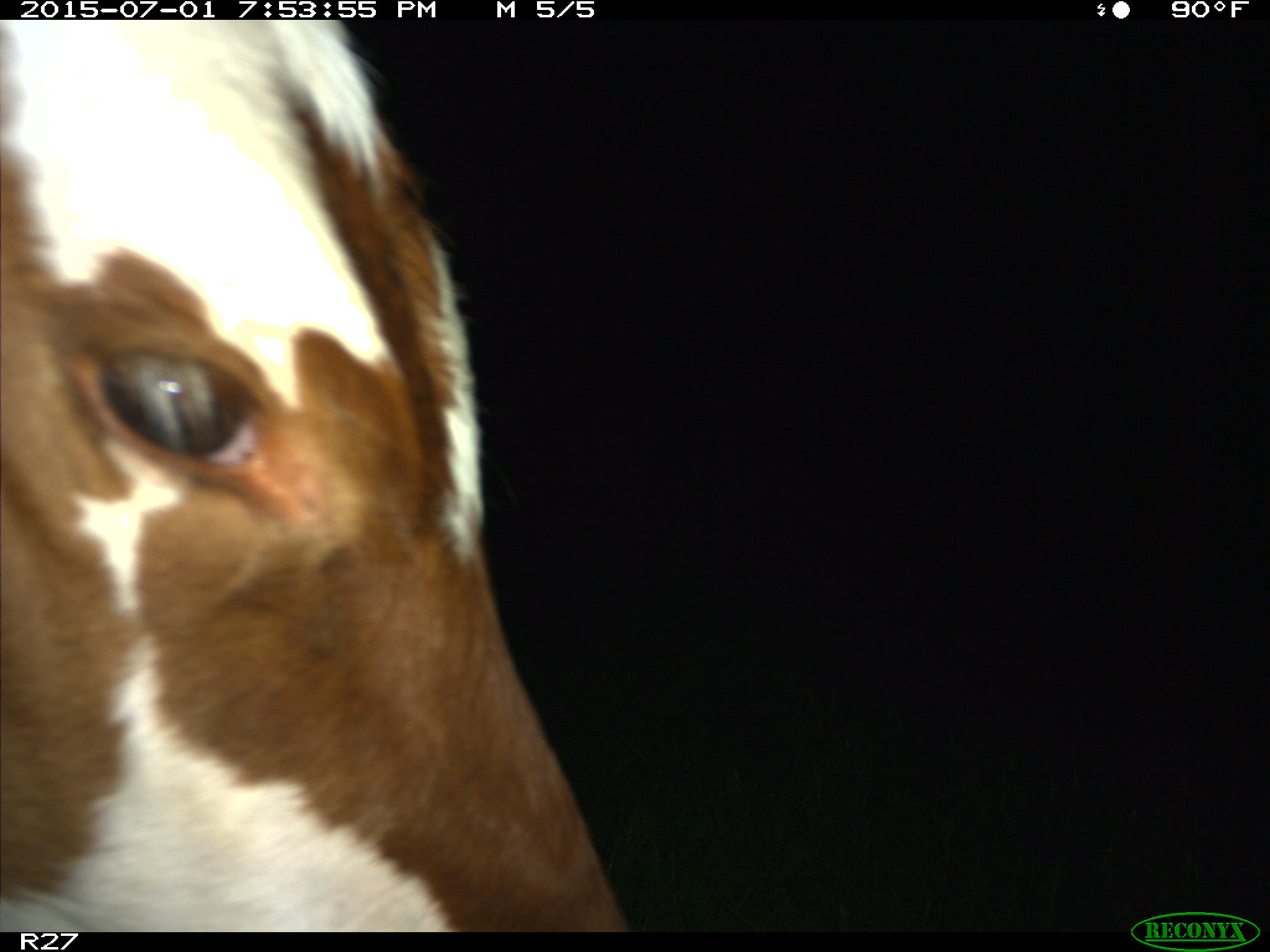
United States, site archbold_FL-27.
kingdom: Animalia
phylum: Chordata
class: Mammalia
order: Artiodactyla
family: Bovidae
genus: Bos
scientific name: Bos taurus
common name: domestic cow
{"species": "Bos taurus (domestic cow)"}